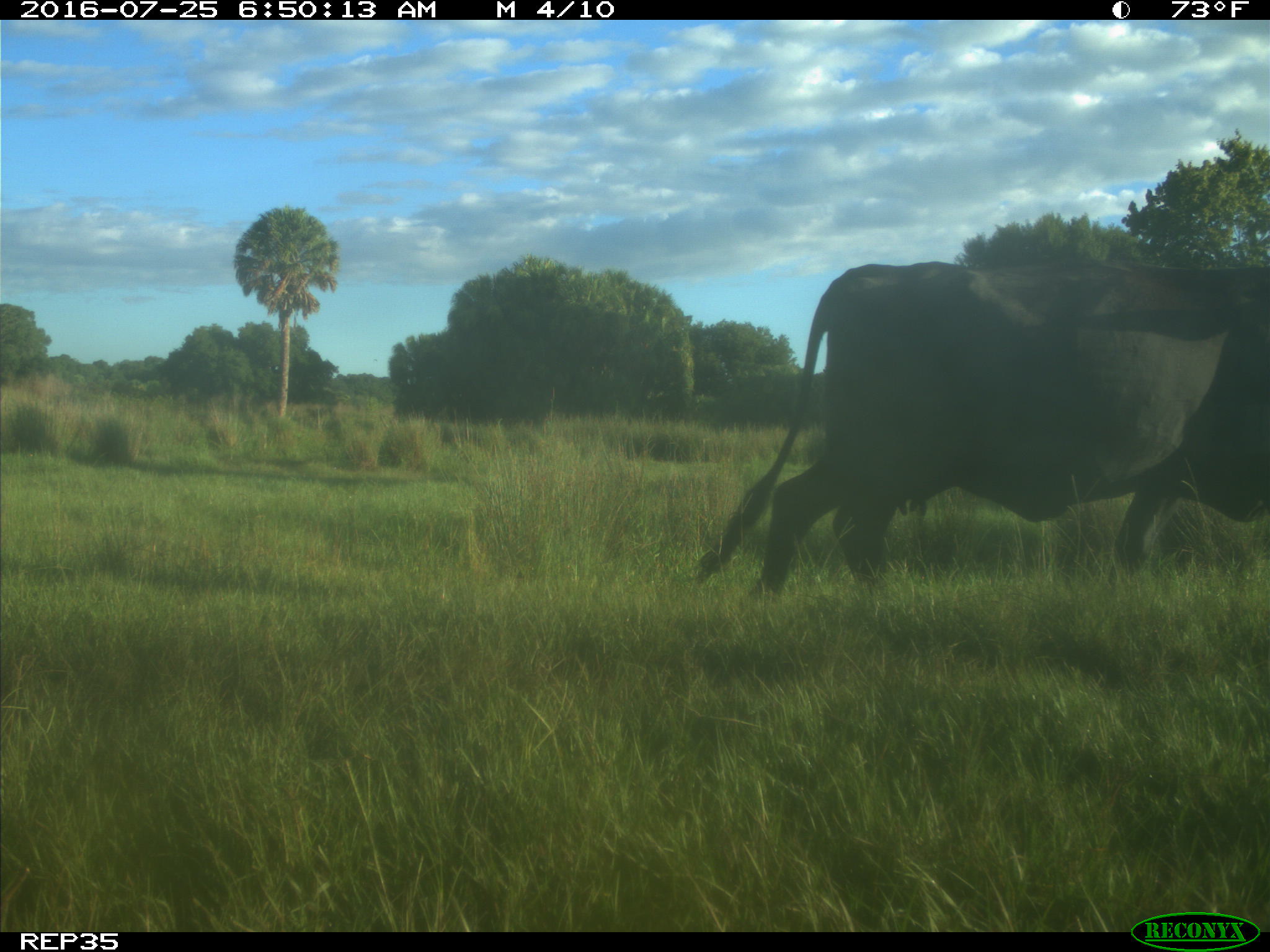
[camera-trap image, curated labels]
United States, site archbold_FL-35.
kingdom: Animalia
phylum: Chordata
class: Mammalia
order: Artiodactyla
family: Bovidae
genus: Bos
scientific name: Bos taurus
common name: domestic cow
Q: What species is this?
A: Bos taurus (domestic cow).